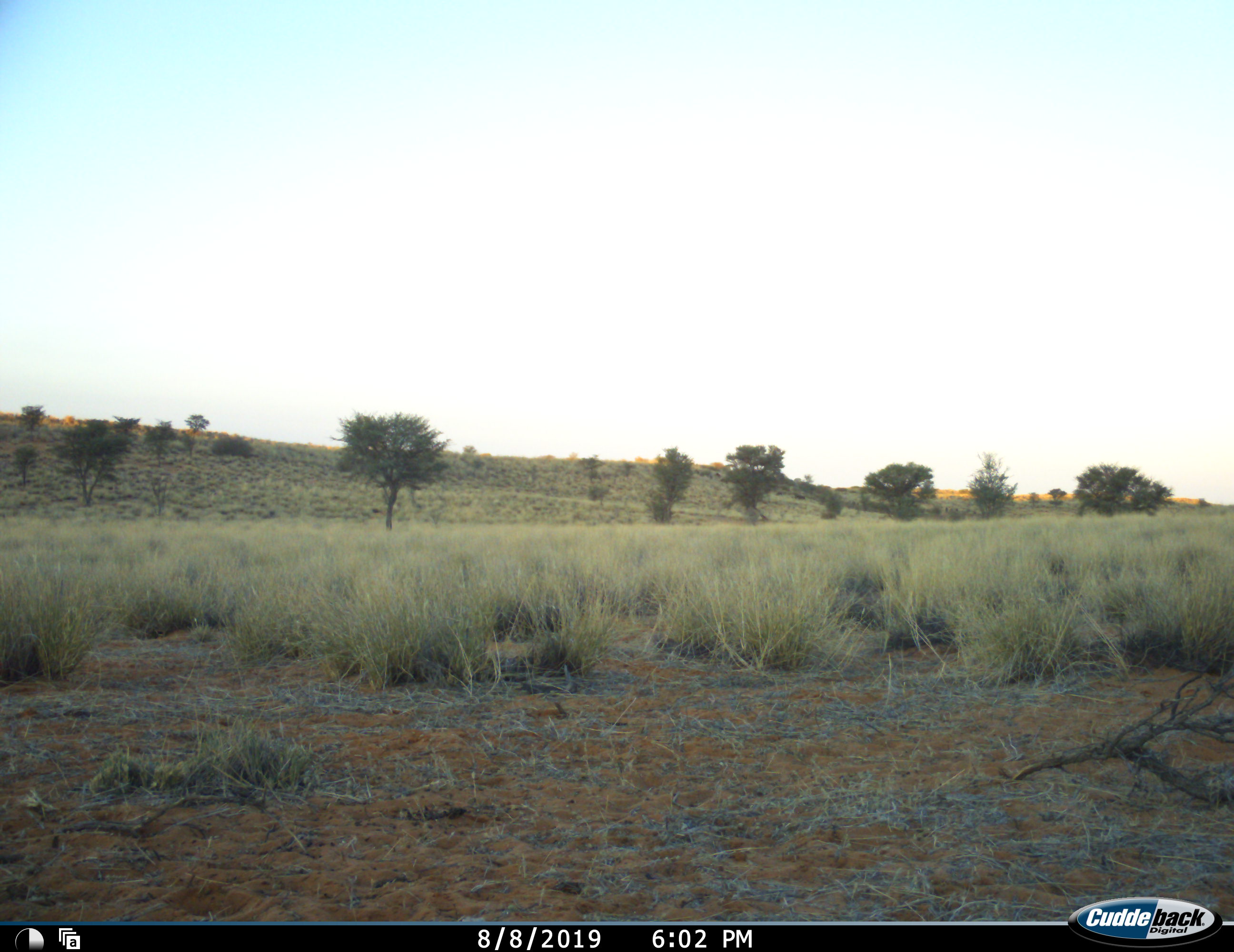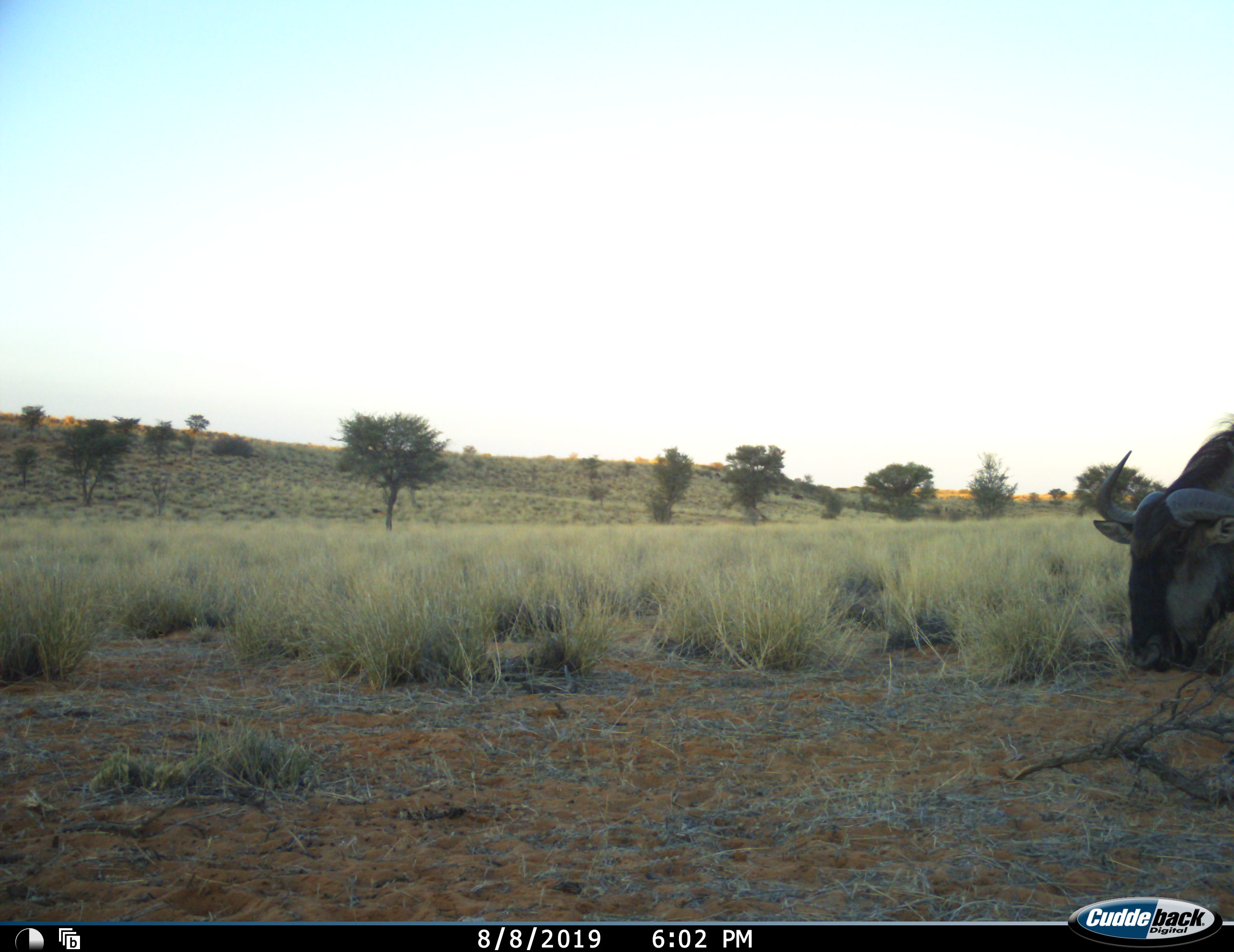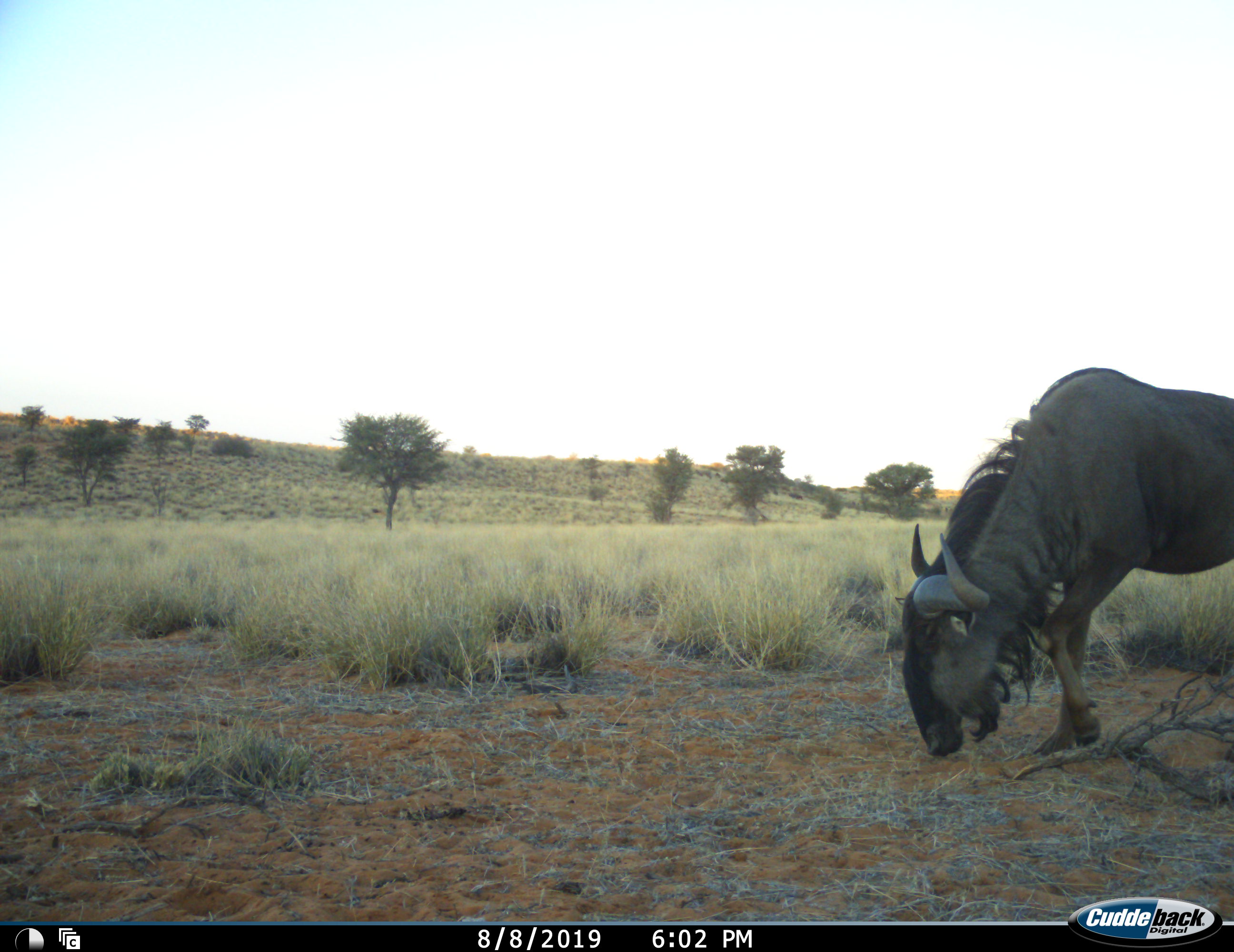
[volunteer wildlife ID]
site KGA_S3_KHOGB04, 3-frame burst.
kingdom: Animalia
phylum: Chordata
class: Mammalia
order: Artiodactyla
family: Bovidae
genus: Connochaetes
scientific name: Connochaetes taurinus taurinus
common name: blue wildebeest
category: wildebeestblue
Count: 1.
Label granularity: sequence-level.